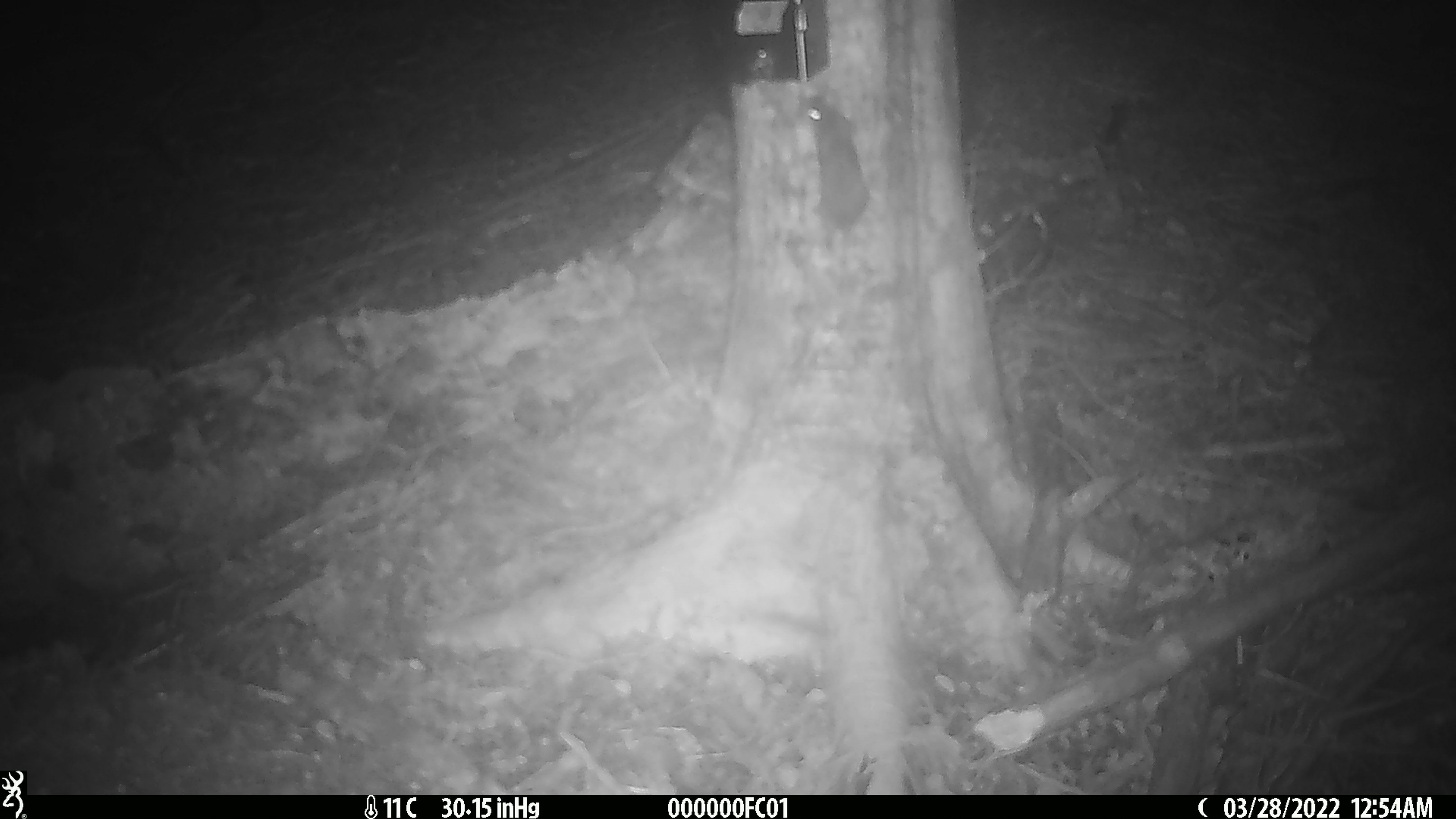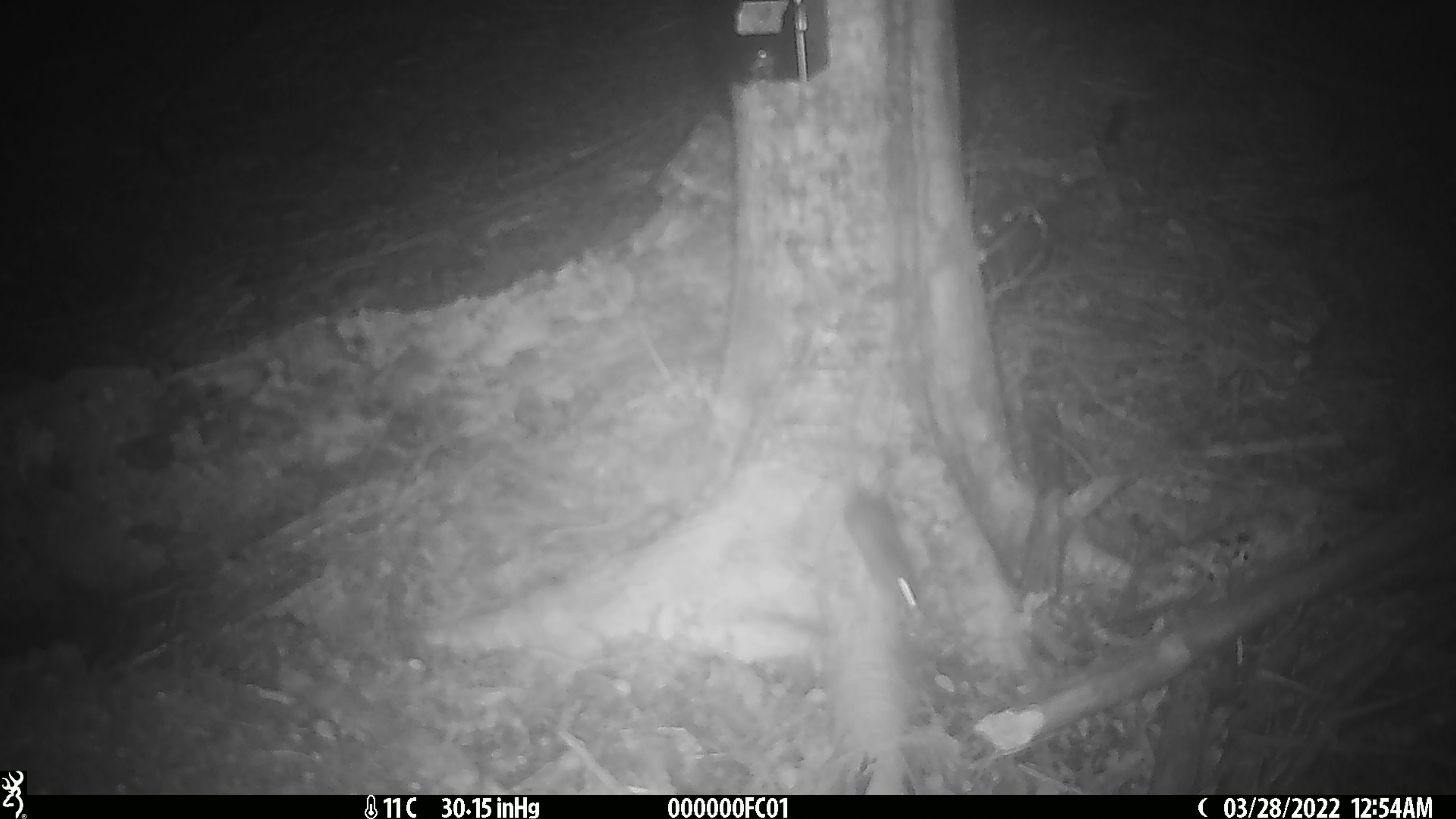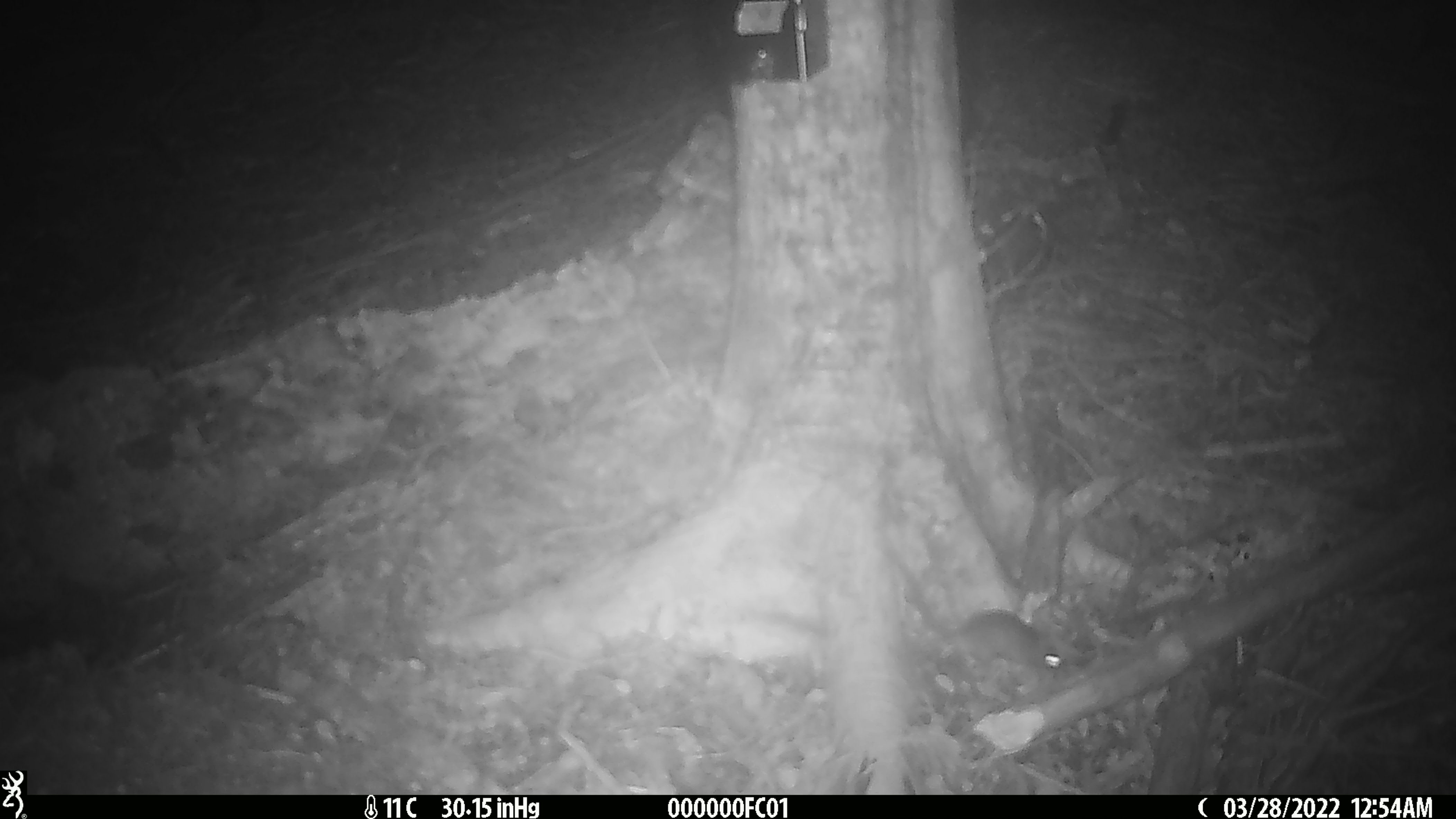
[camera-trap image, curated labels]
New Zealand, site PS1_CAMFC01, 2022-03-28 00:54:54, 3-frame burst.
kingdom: Animalia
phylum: Chordata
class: Mammalia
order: Rodentia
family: Muridae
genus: Mus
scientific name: Mus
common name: mouse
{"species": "mouse (Mus)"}